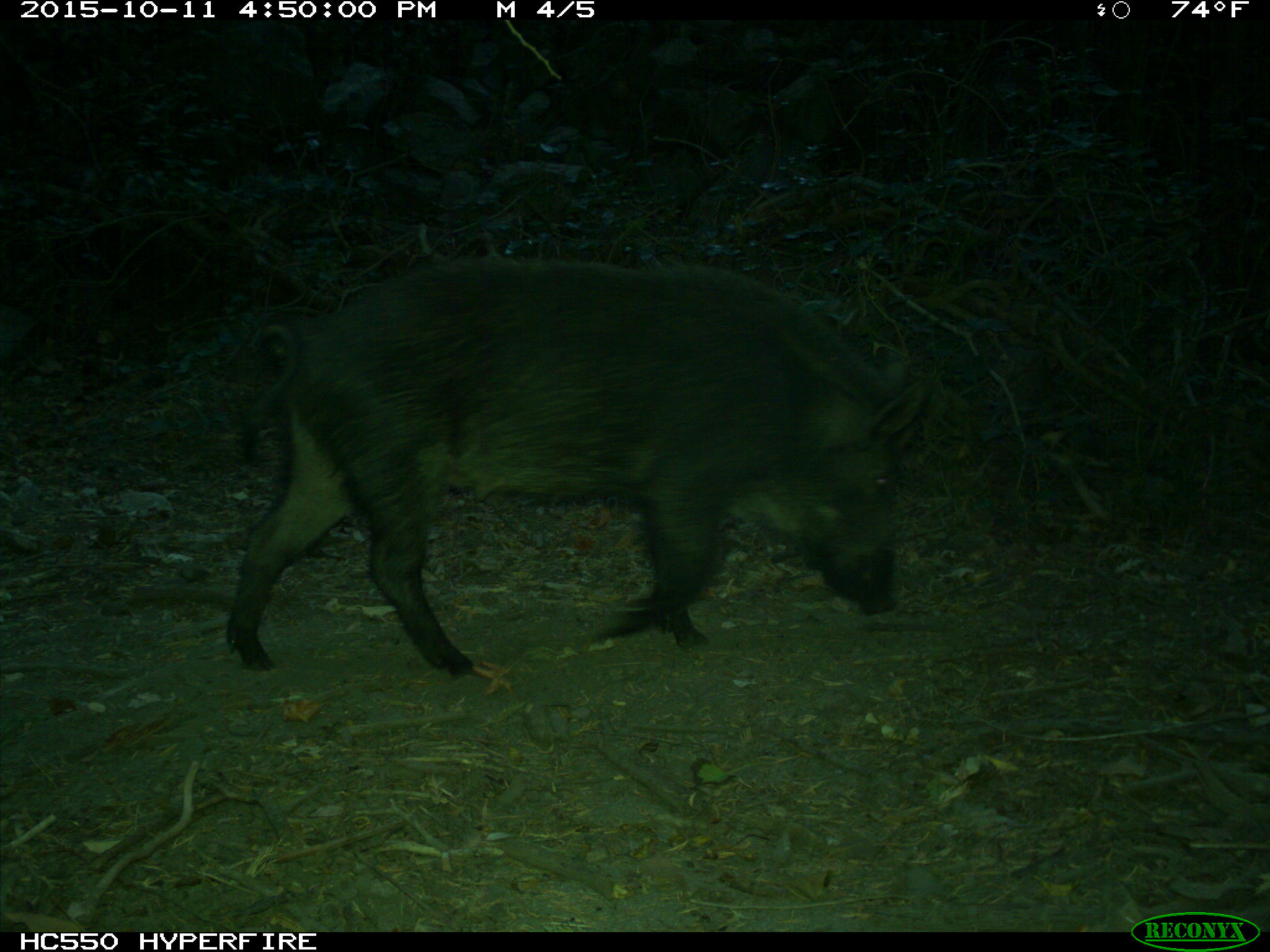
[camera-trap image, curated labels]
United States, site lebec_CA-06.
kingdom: Animalia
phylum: Chordata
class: Mammalia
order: Artiodactyla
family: Suidae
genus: Sus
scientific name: Sus scrofa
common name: wild boar